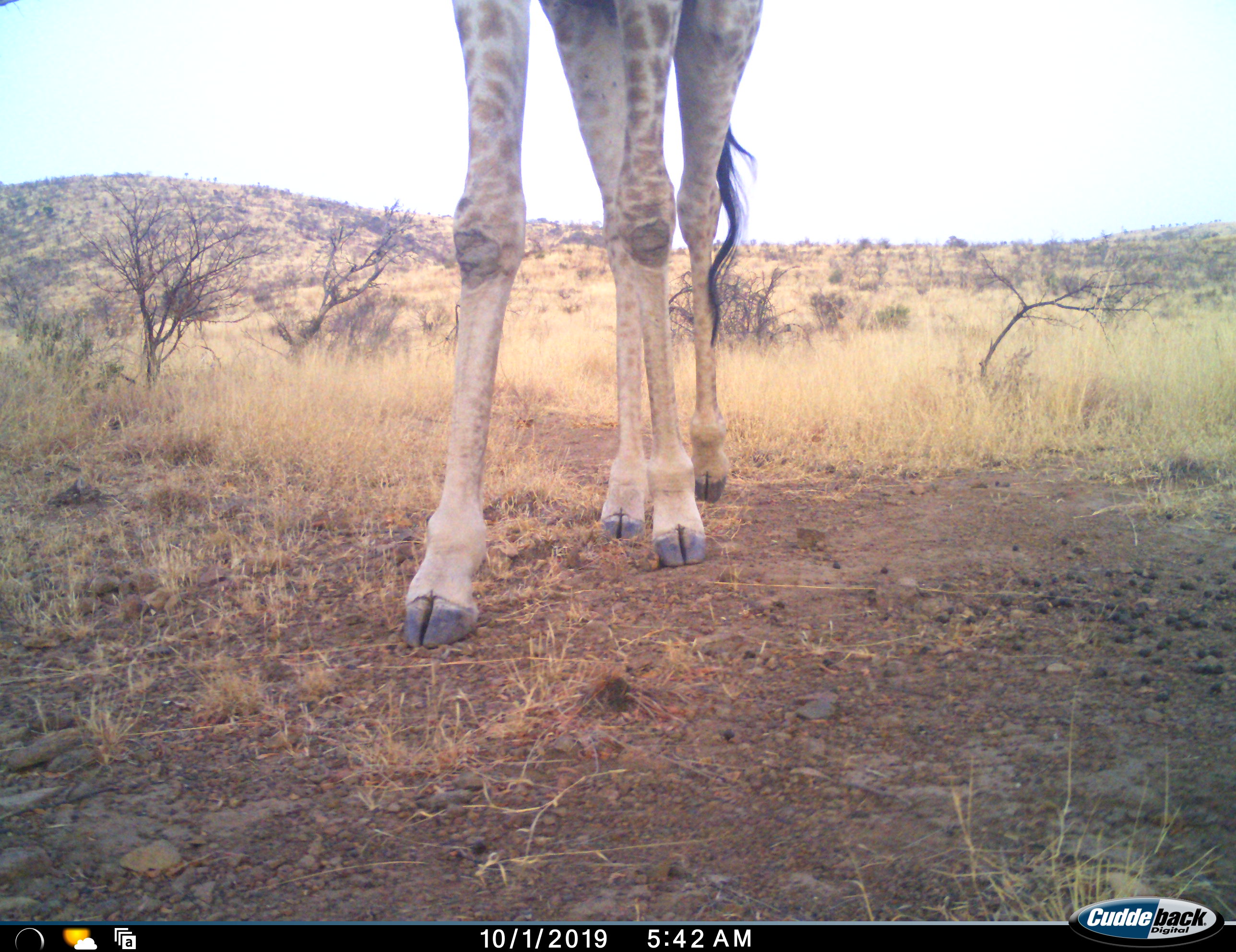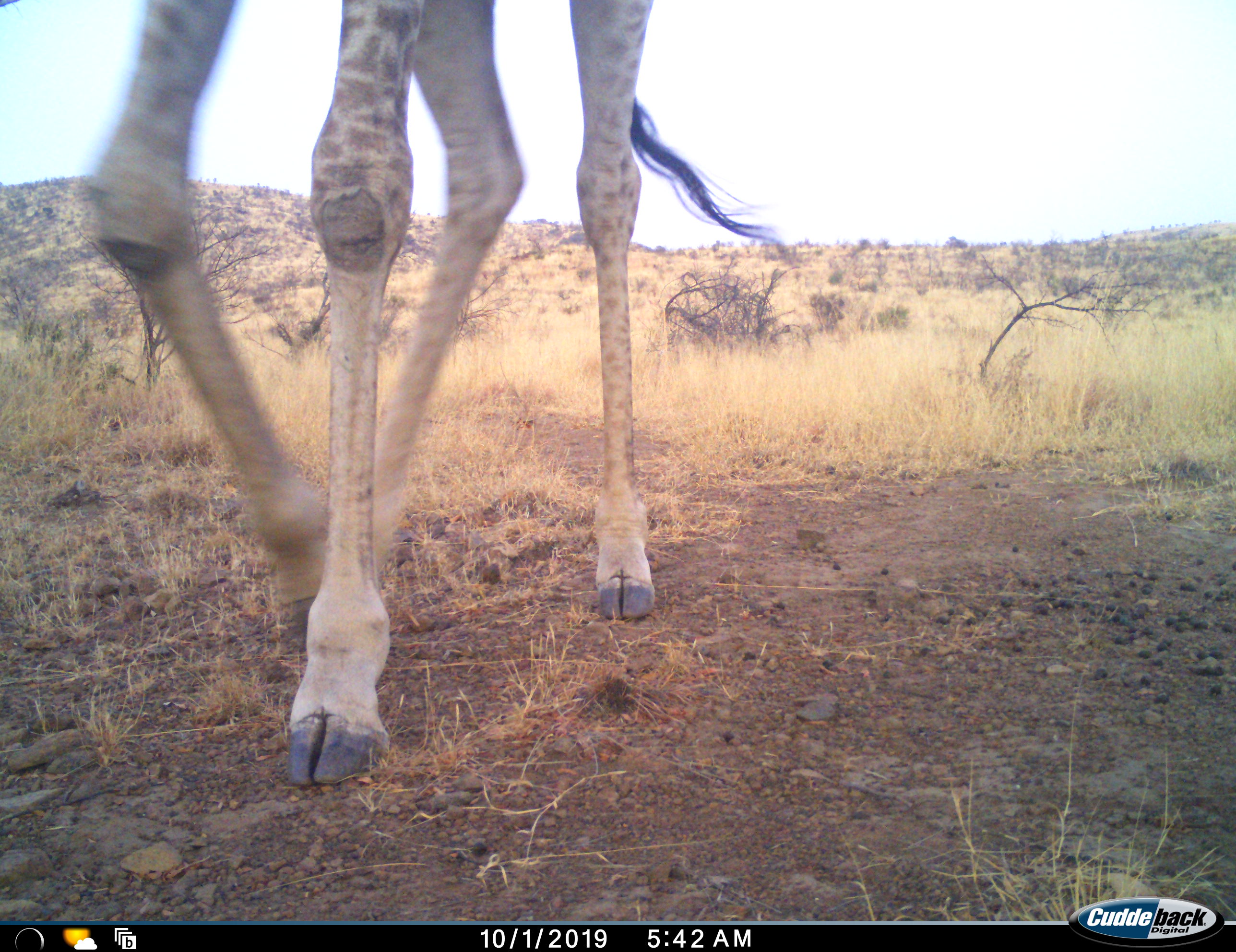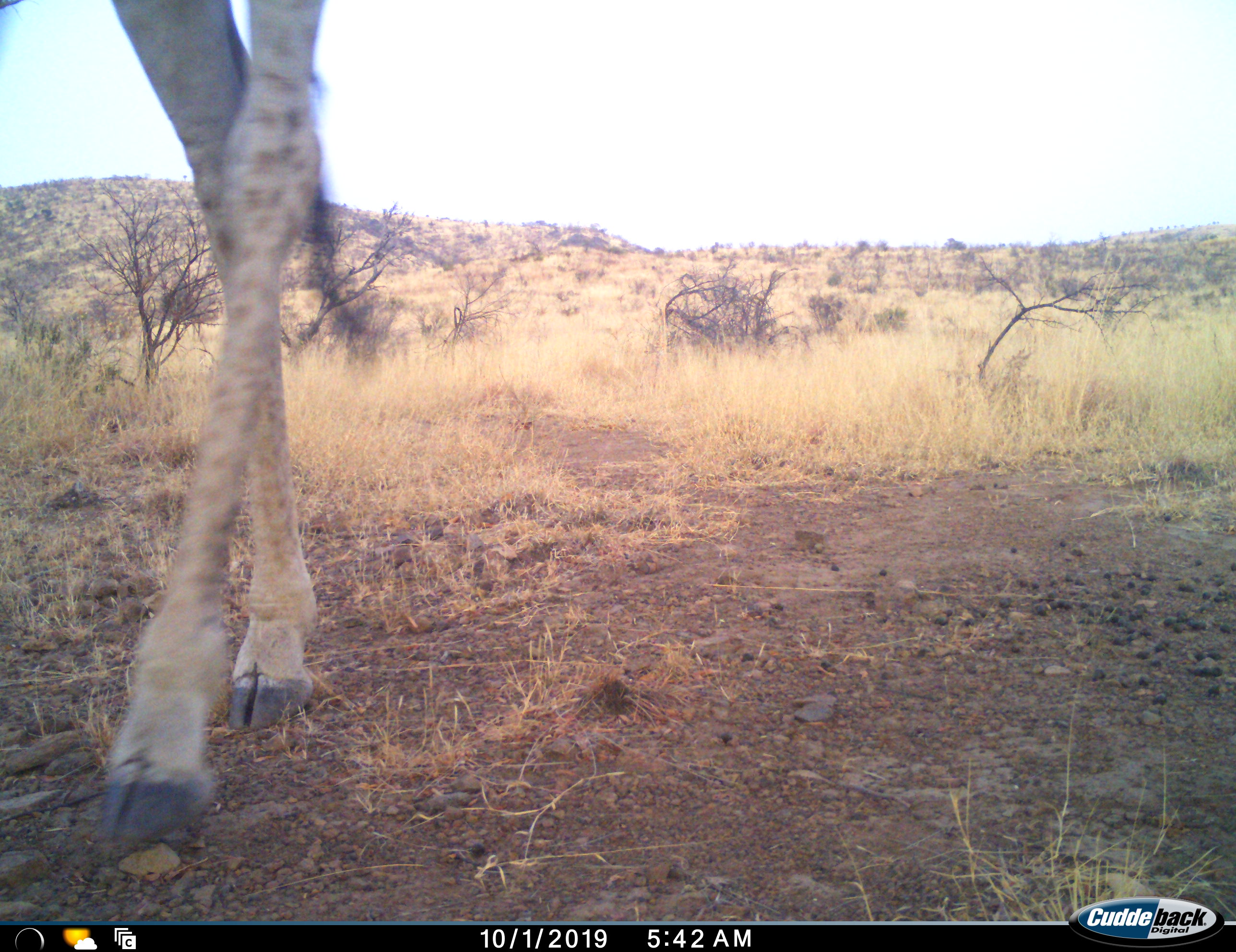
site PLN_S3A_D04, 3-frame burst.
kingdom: Animalia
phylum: Chordata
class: Mammalia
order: Artiodactyla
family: Giraffidae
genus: Giraffa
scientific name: Giraffa camelopardalis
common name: giraffe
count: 1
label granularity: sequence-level